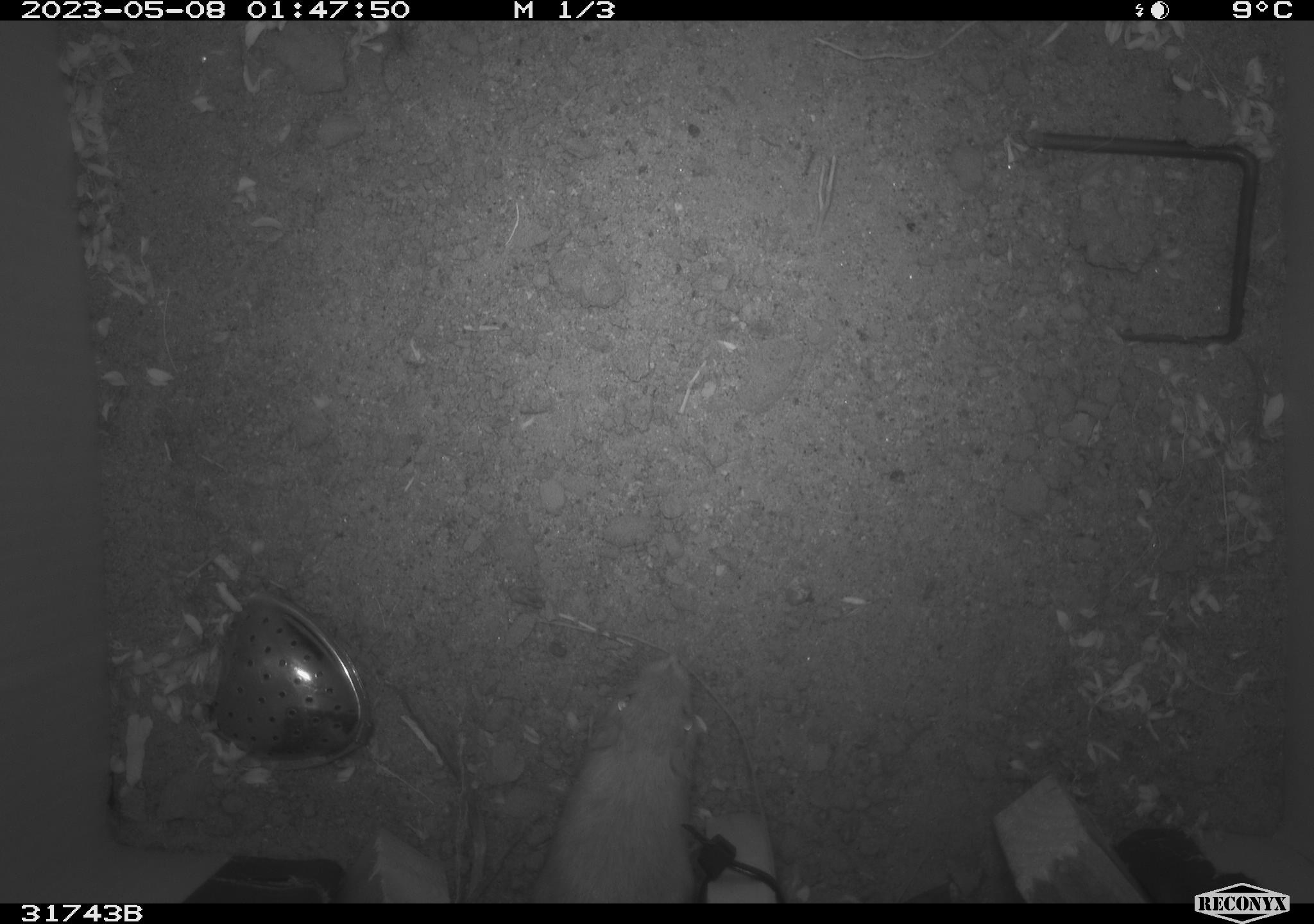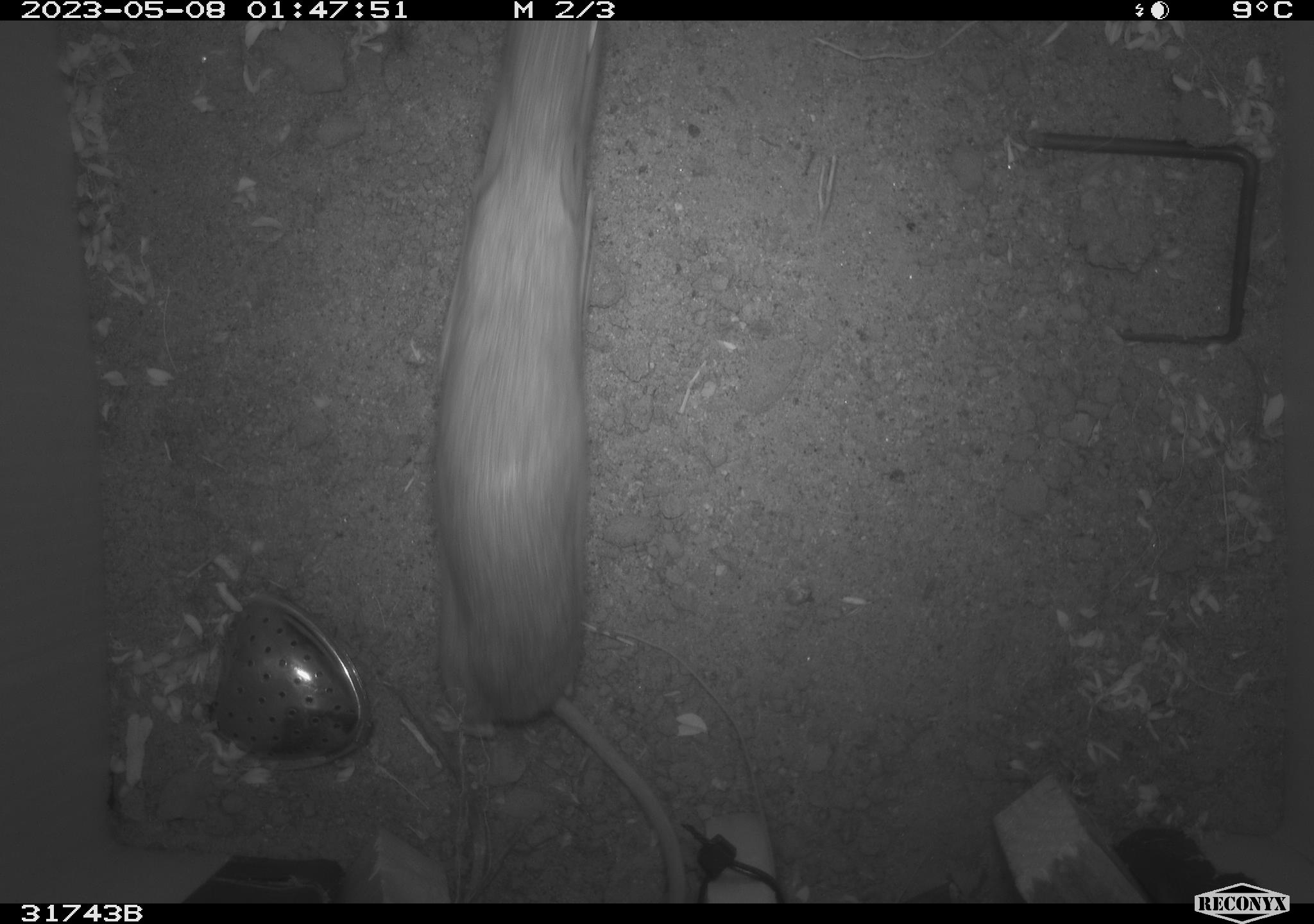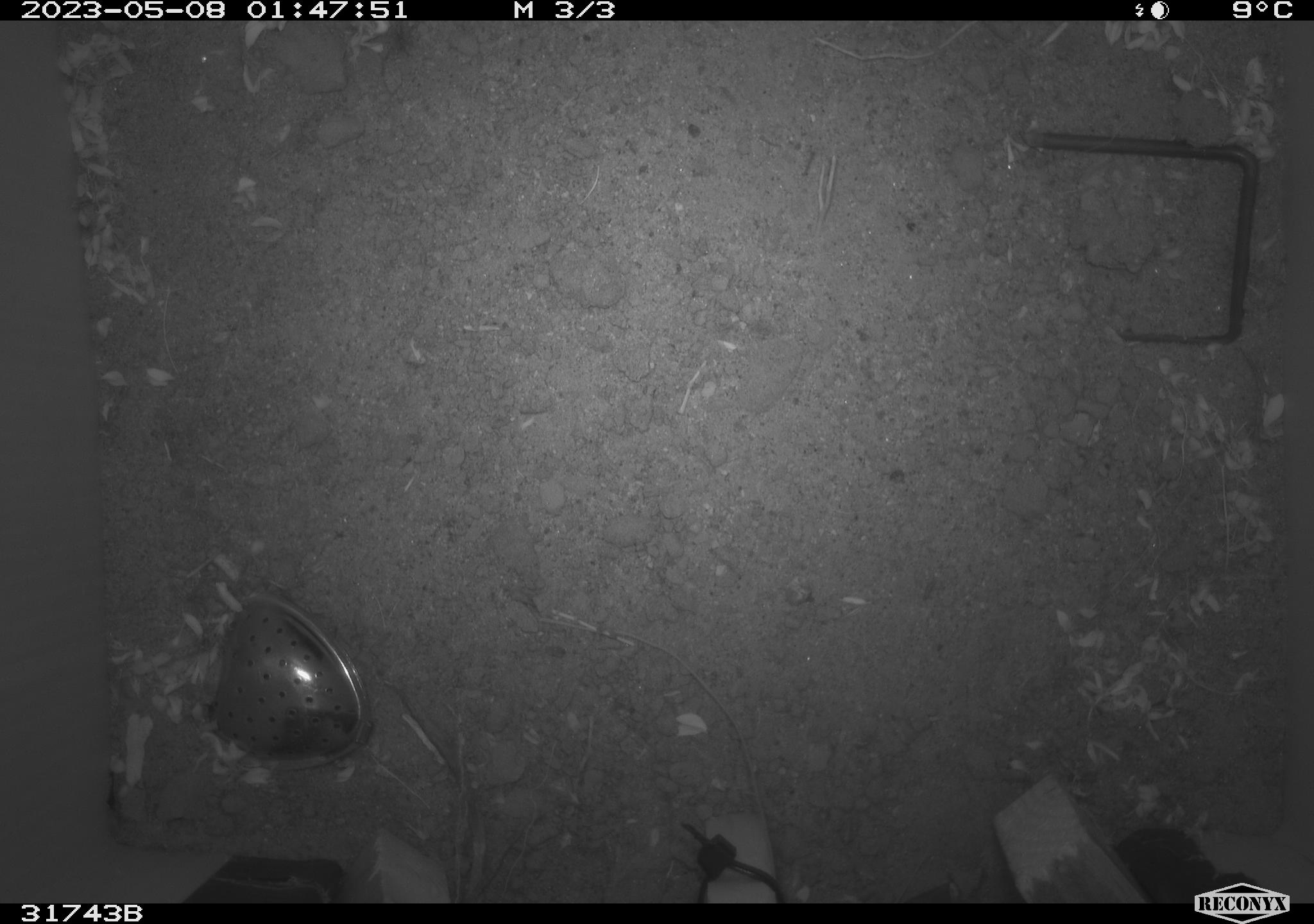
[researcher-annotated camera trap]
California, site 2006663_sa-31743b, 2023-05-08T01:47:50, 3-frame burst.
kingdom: Animalia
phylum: Chordata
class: Mammalia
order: Rodentia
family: Heteromyidae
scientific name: Heteromyidae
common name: kangaroo rats and pocket mice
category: heteromyidae family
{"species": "heteromyidae family (kangaroo rats and pocket mice) (Heteromyidae)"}